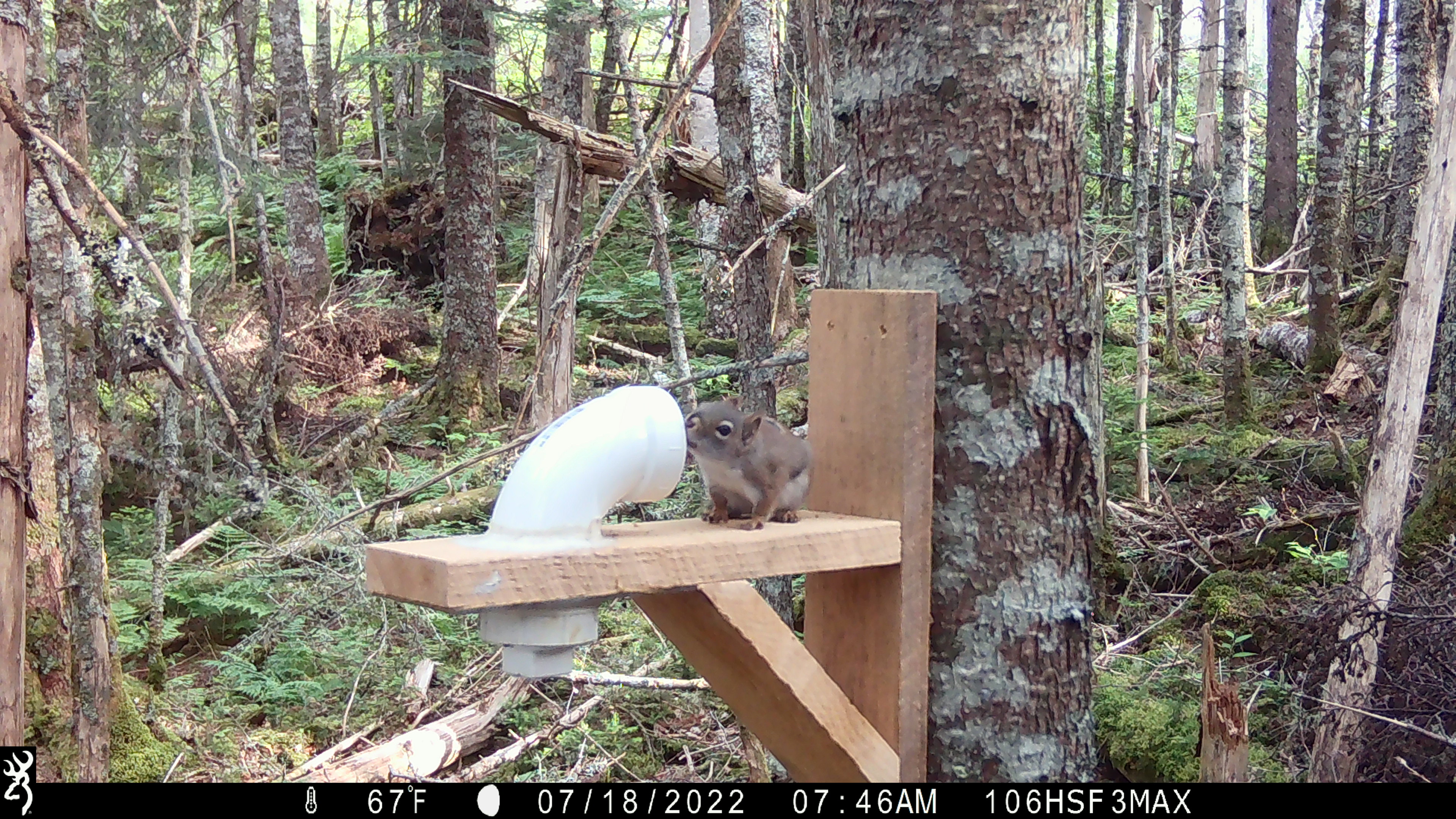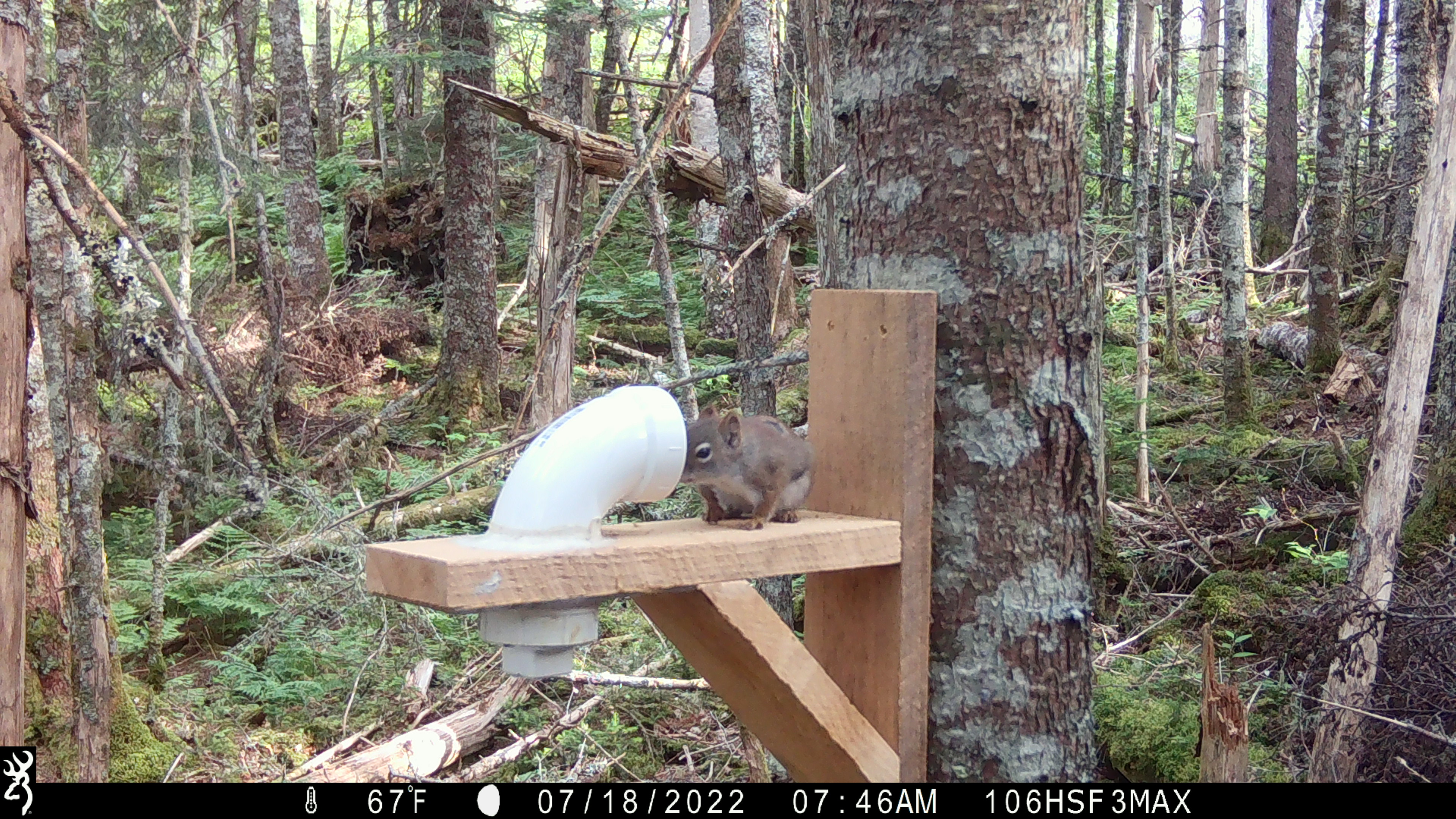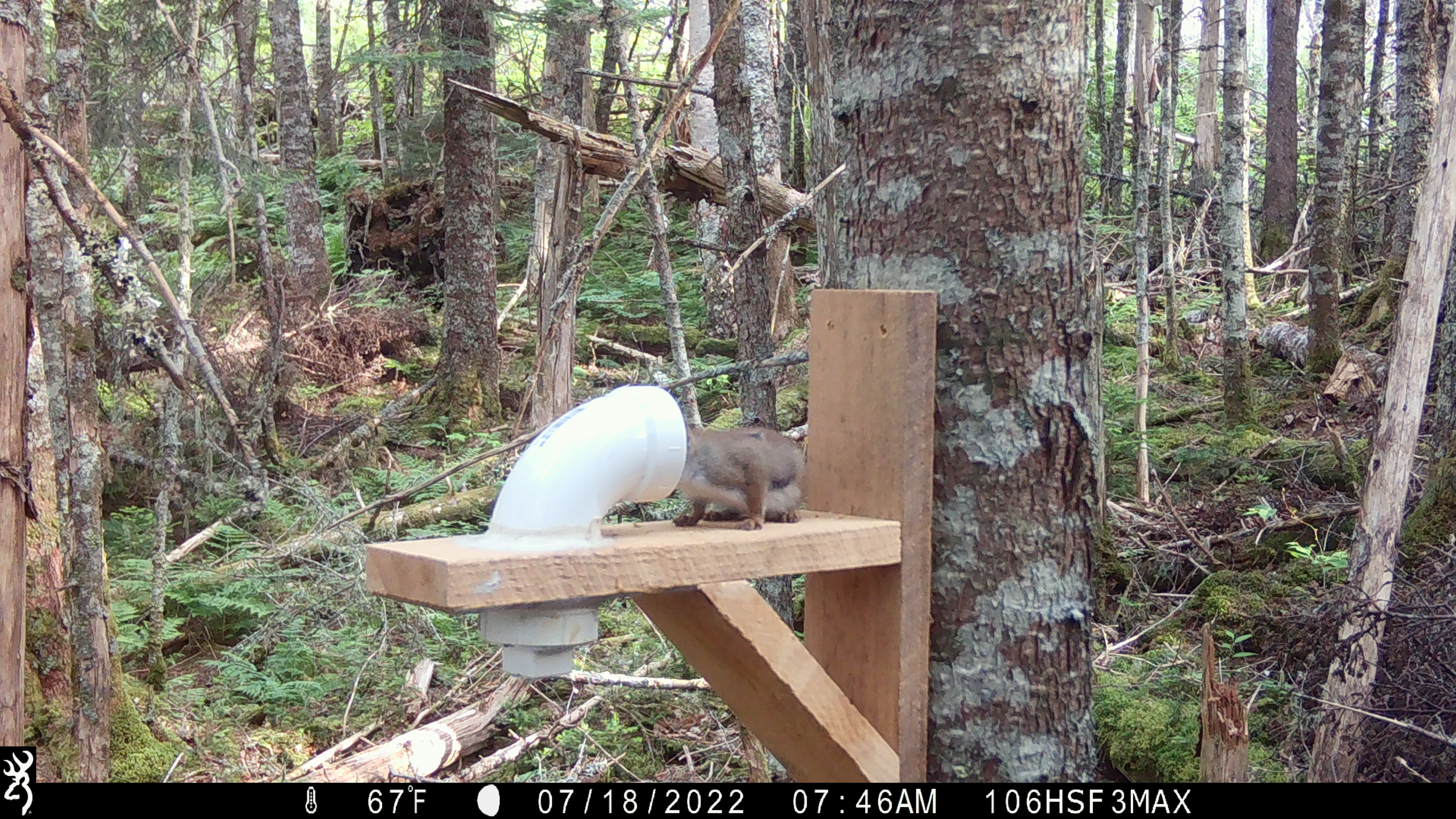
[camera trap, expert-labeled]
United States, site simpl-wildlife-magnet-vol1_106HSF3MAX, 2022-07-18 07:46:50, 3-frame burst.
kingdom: Animalia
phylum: Chordata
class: Mammalia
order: Rodentia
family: Sciuridae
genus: Tamiasciurus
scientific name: Tamiasciurus hudsonicus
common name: red squirrel